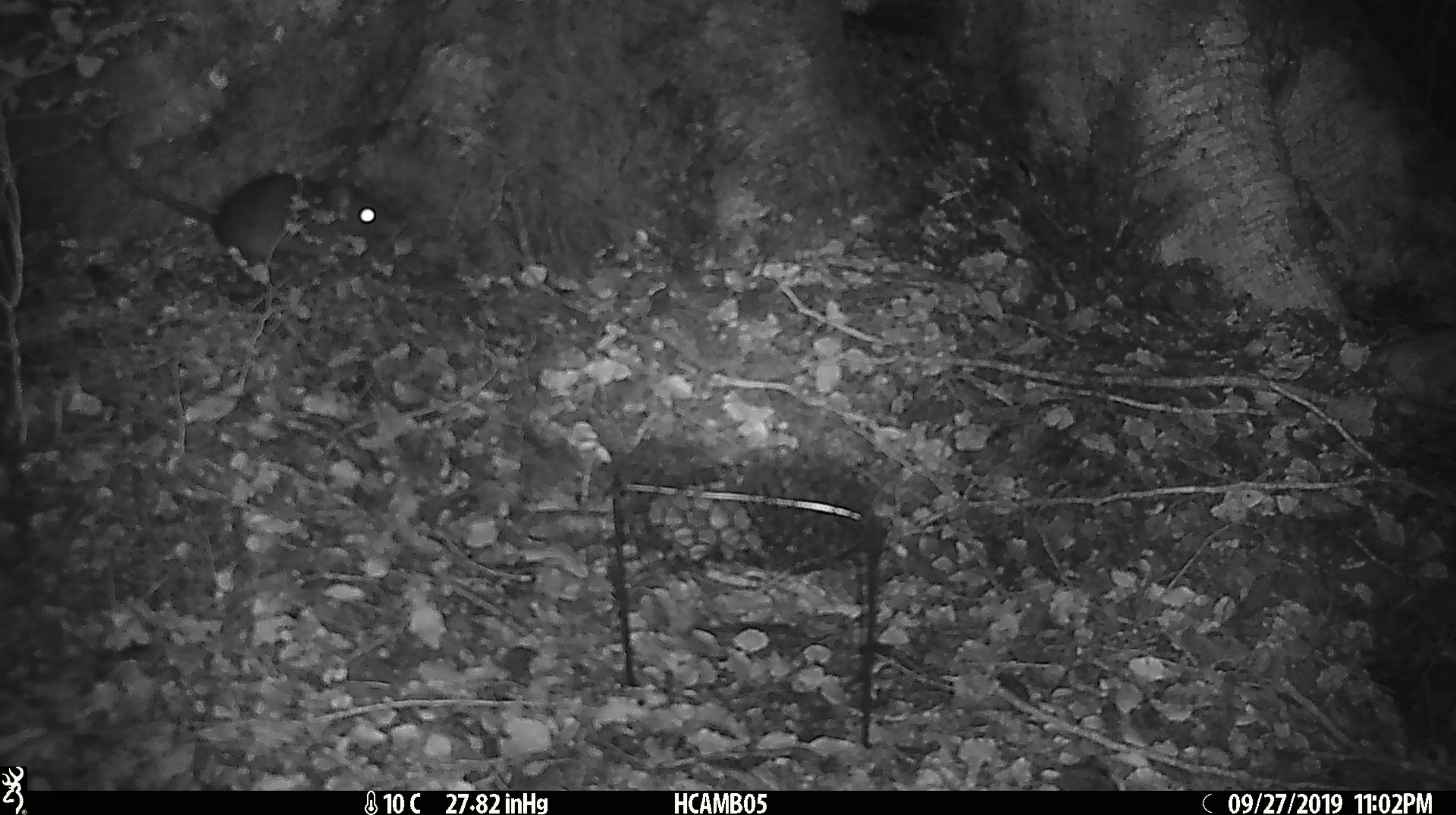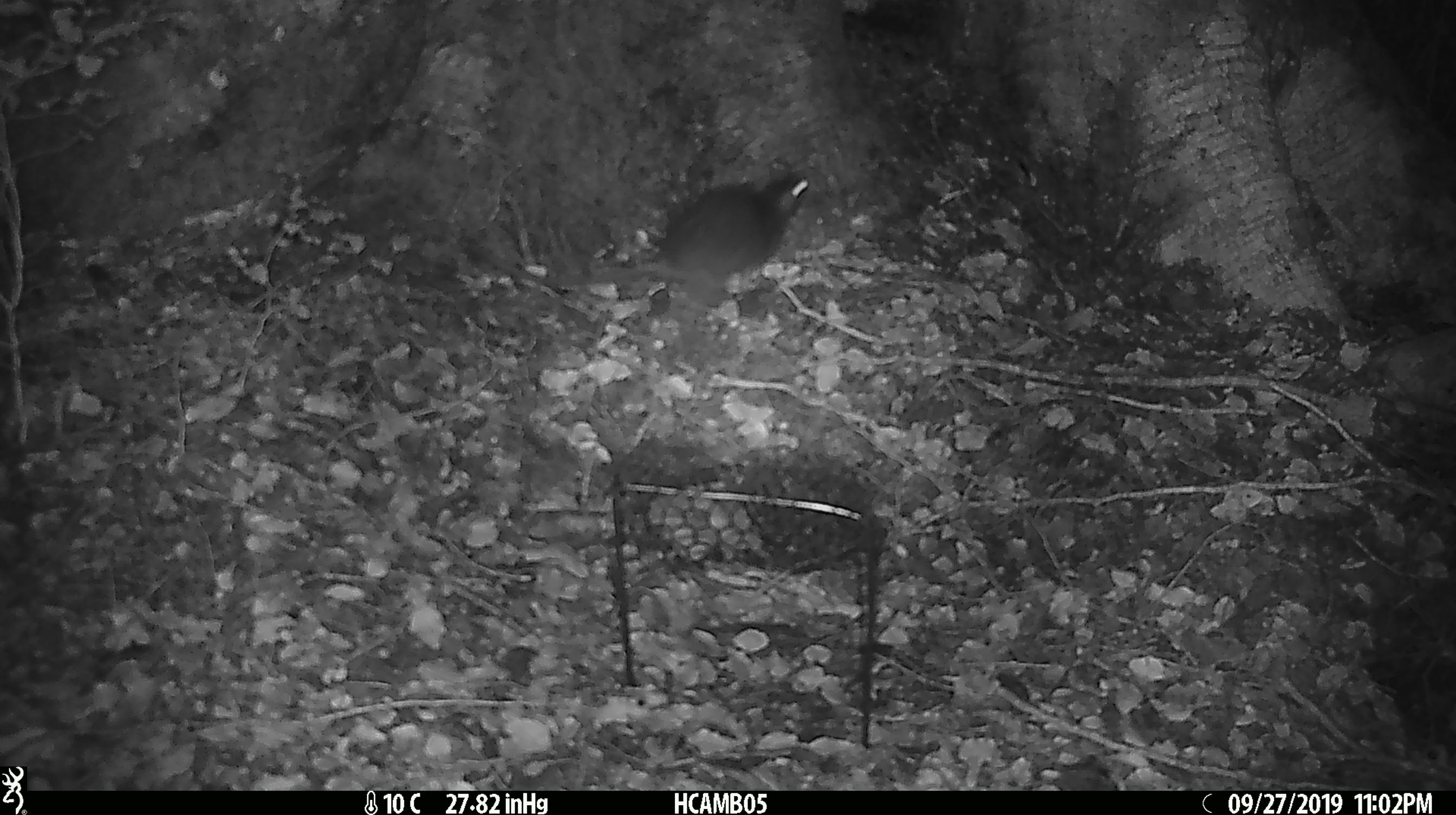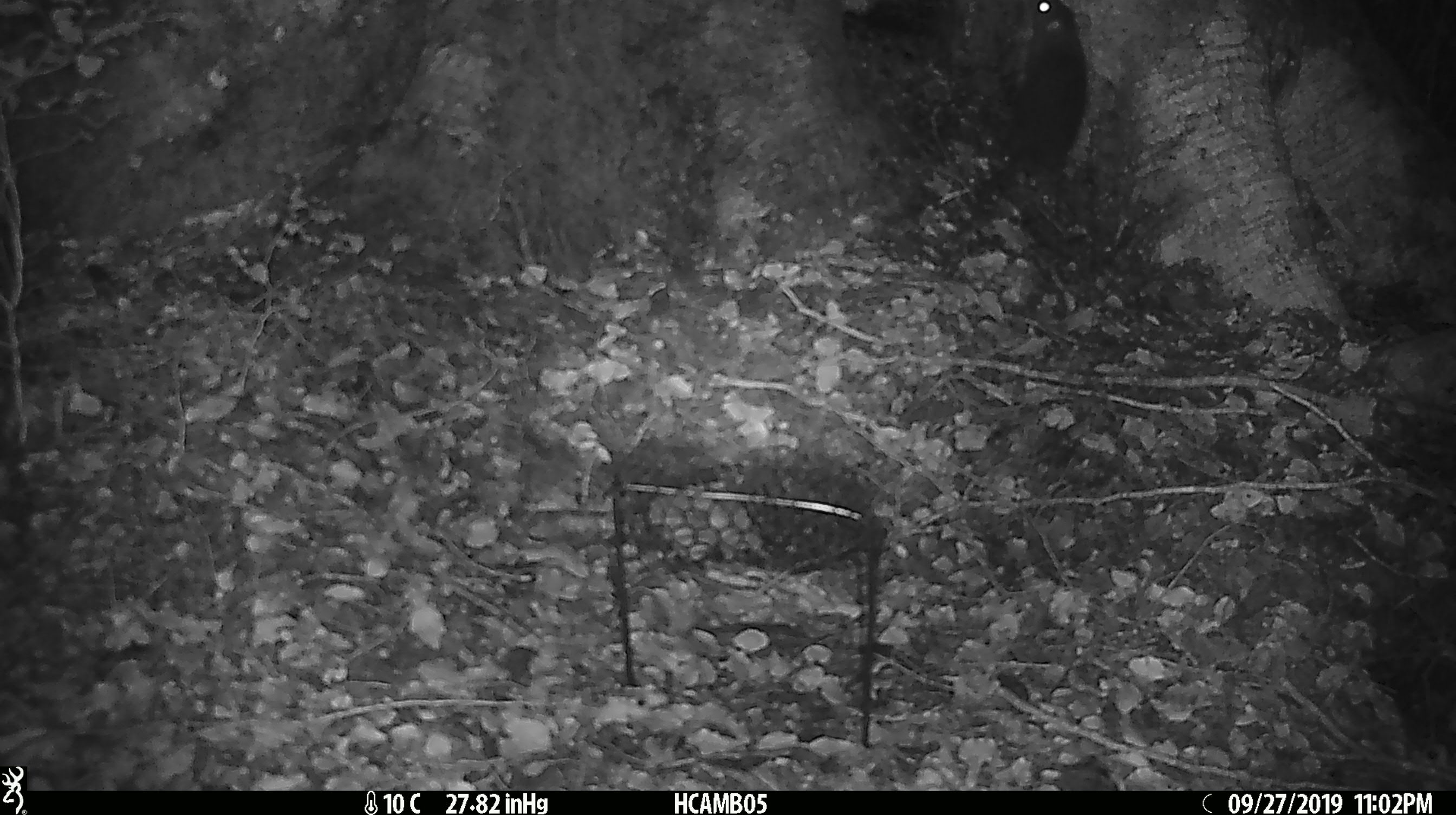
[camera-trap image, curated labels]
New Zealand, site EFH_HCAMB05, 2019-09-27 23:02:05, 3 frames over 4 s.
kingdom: Animalia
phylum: Chordata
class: Mammalia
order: Rodentia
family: Muridae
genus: Rattus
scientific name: Rattus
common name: rat